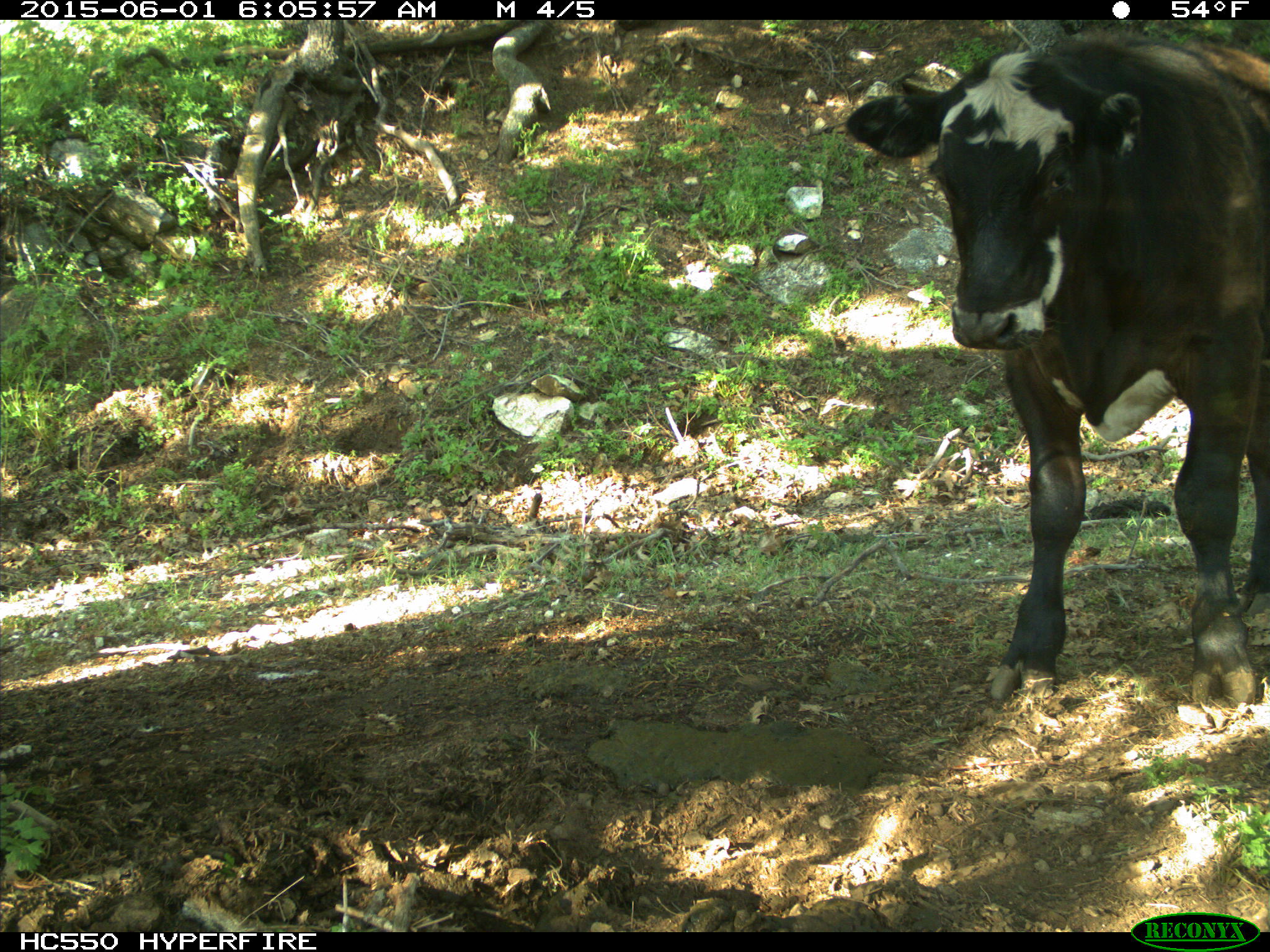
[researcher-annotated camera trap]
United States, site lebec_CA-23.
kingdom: Animalia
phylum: Chordata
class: Mammalia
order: Artiodactyla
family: Bovidae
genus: Bos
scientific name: Bos taurus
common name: domestic cow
Bos taurus (domestic cow).